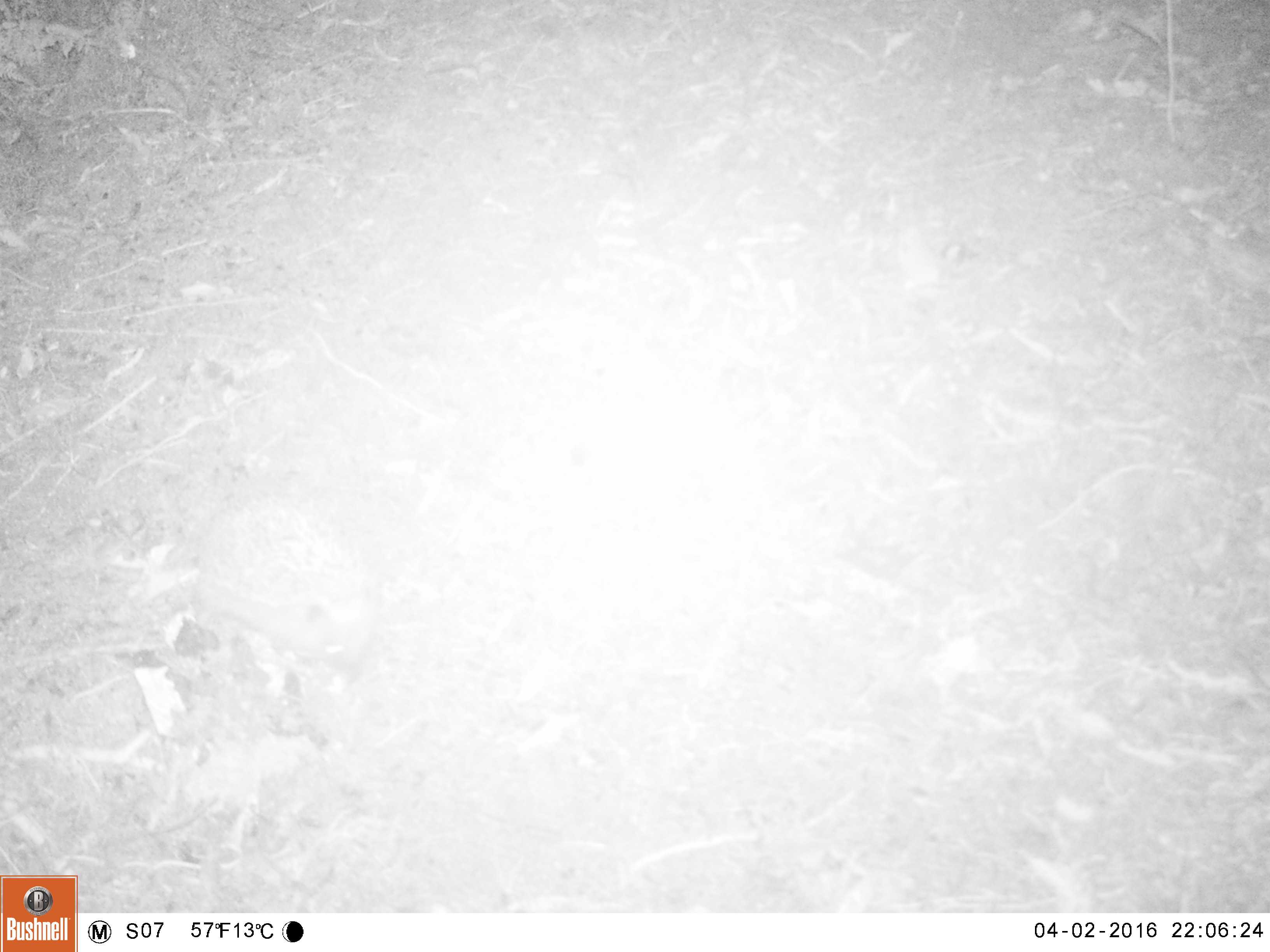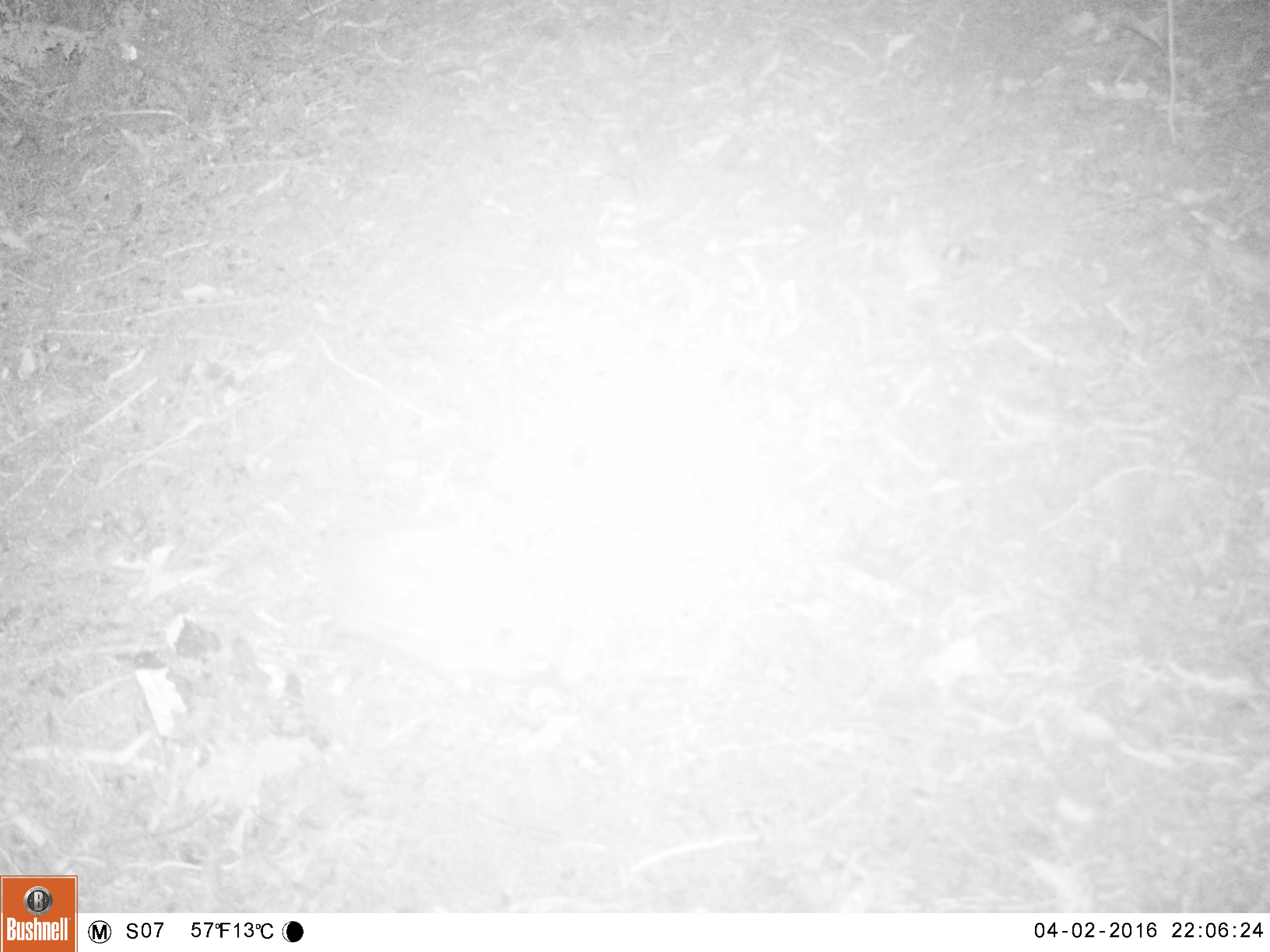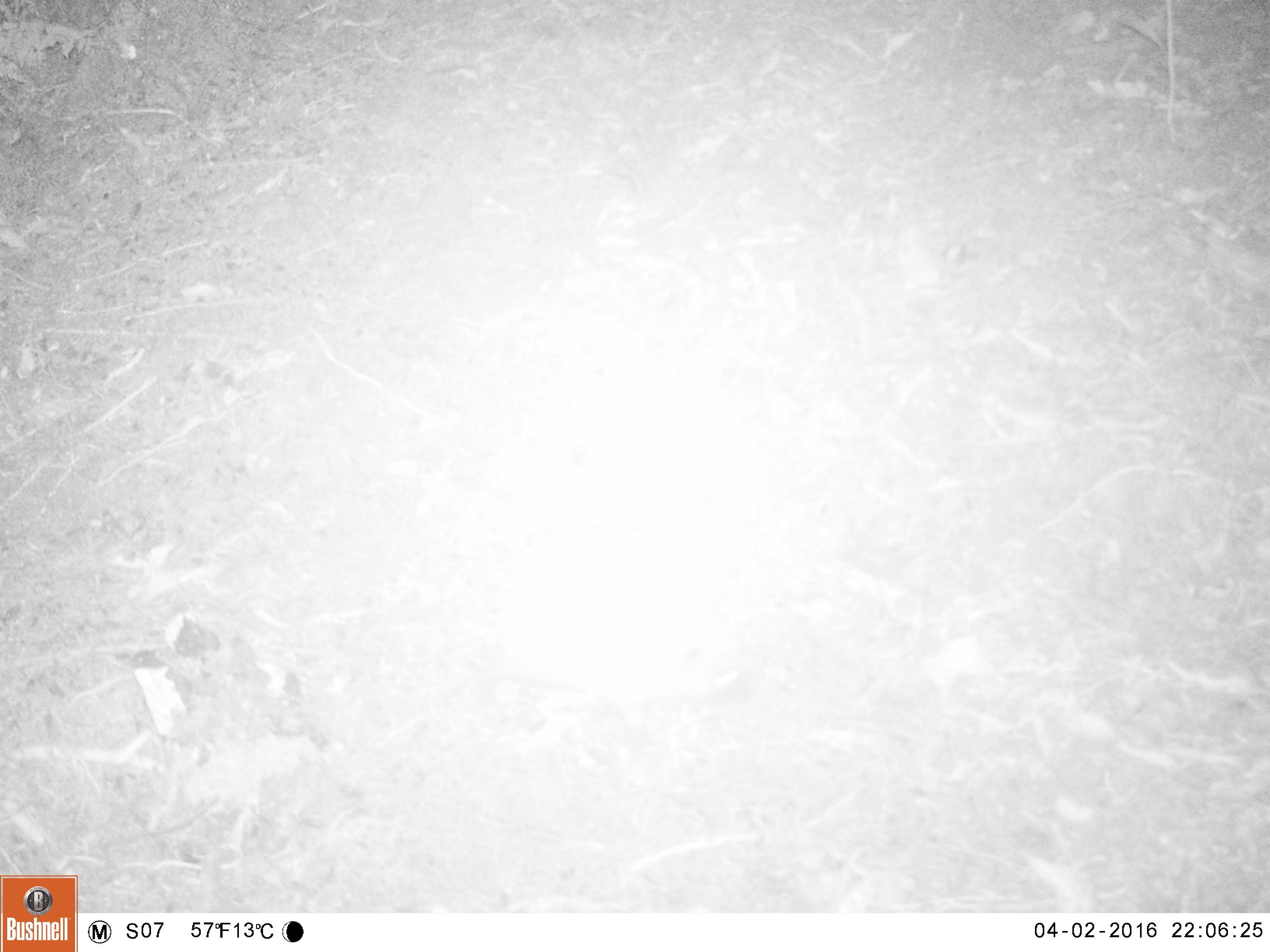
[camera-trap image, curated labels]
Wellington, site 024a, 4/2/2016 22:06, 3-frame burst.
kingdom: Animalia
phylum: Chordata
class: Mammalia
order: Eulipotyphla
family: Erinaceidae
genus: Erinaceus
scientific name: Erinaceus europaeus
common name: hedgehog